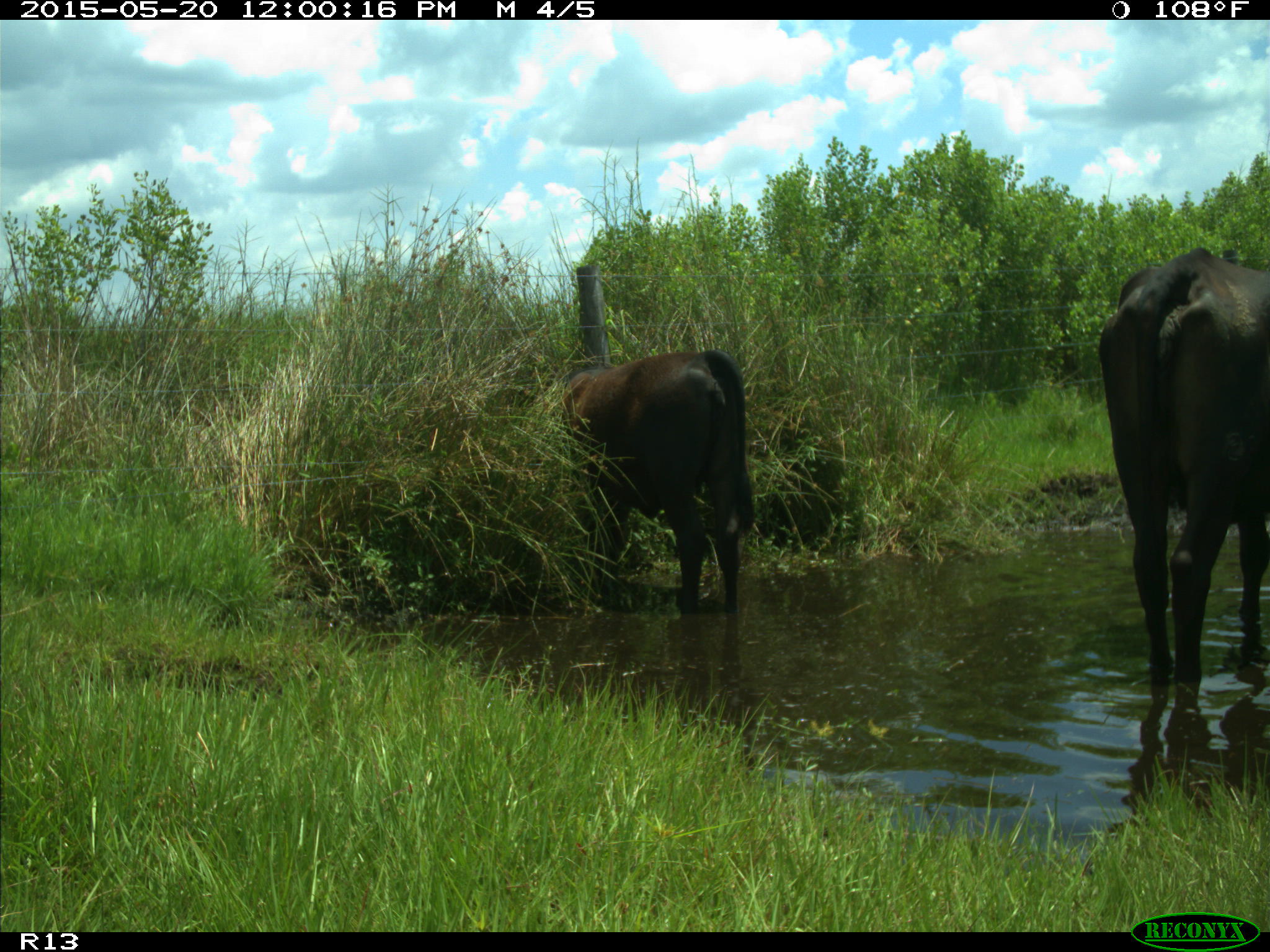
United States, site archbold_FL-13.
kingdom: Animalia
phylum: Chordata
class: Mammalia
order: Artiodactyla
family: Bovidae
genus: Bos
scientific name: Bos taurus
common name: domestic cow